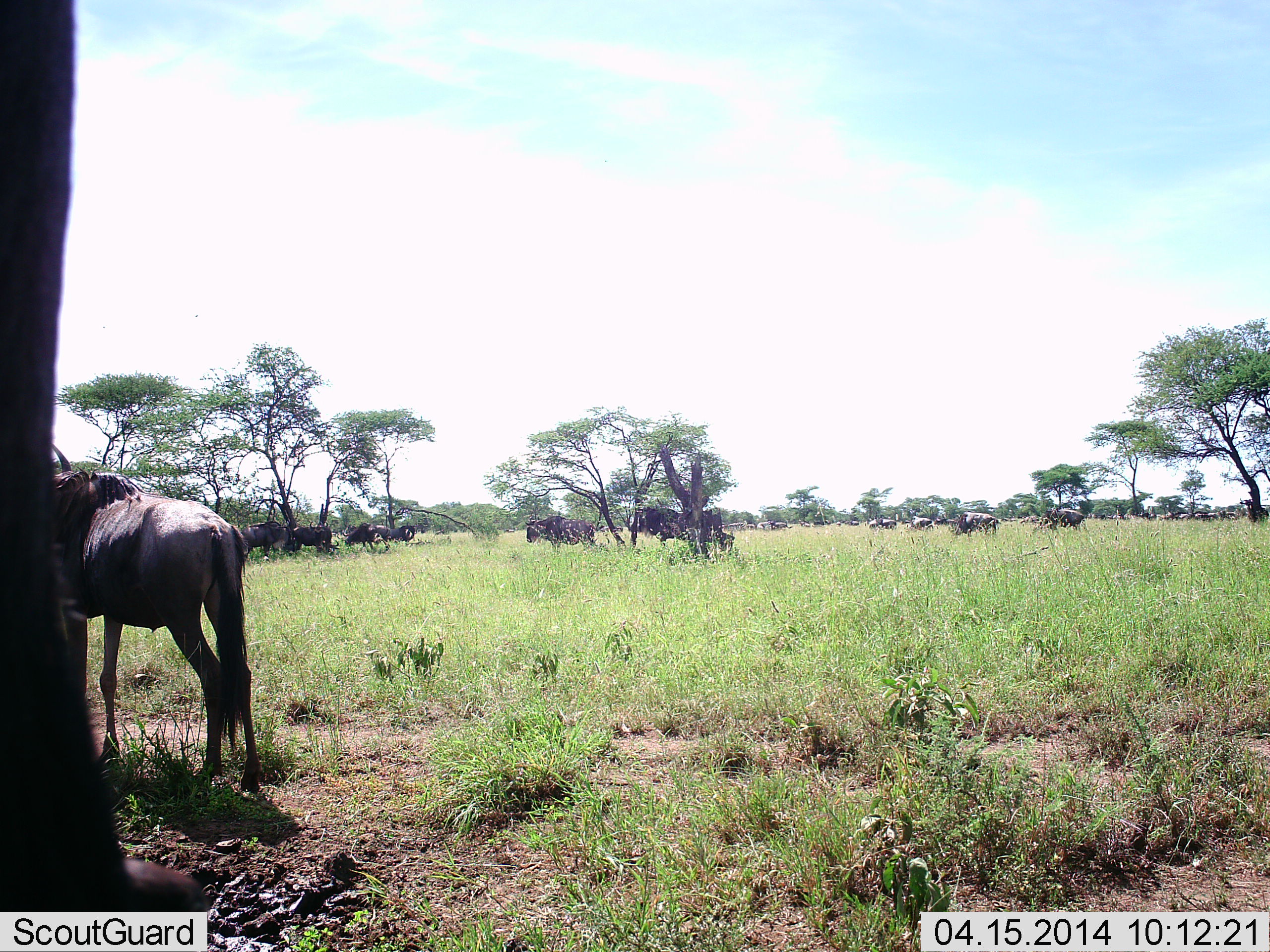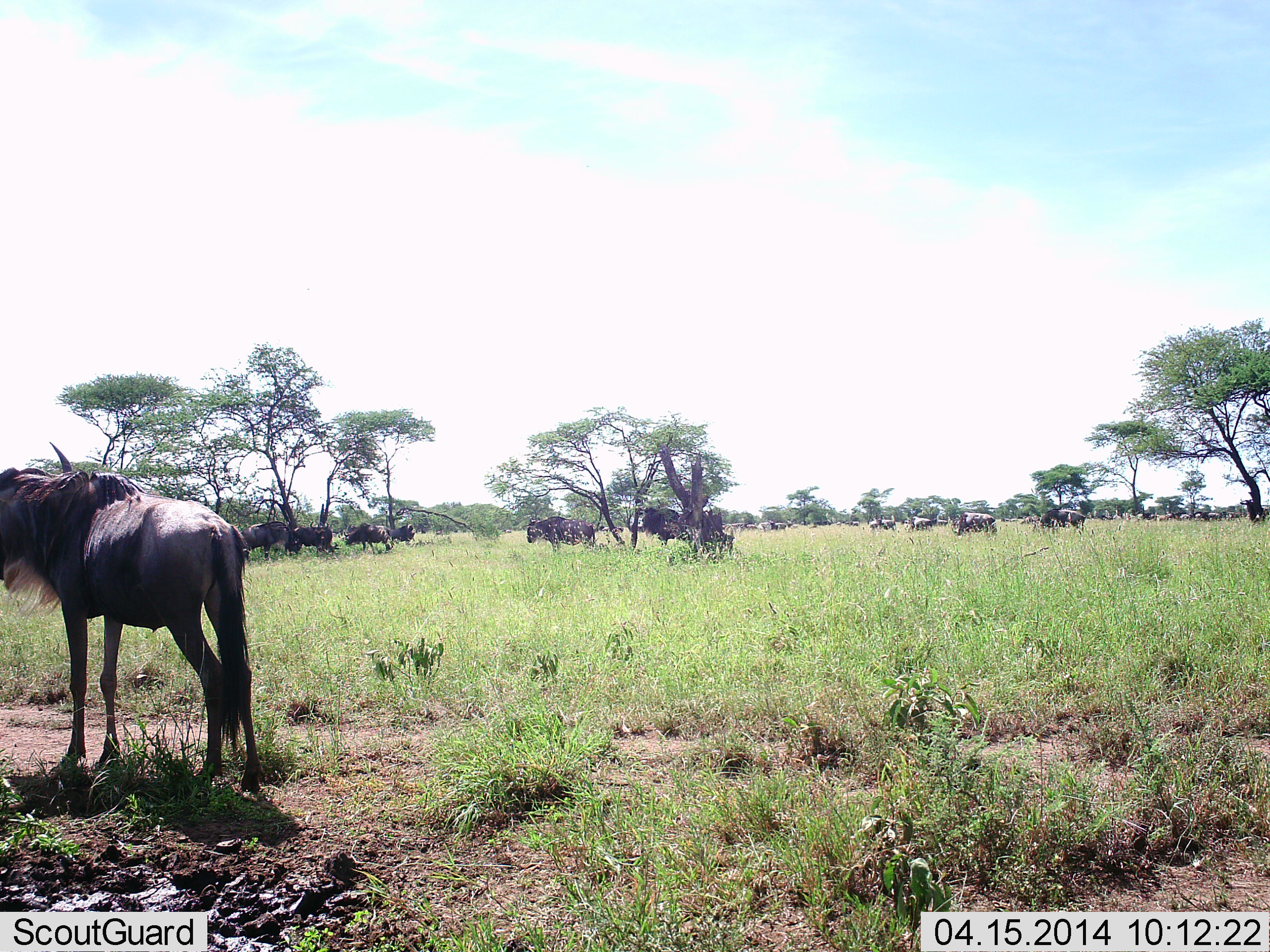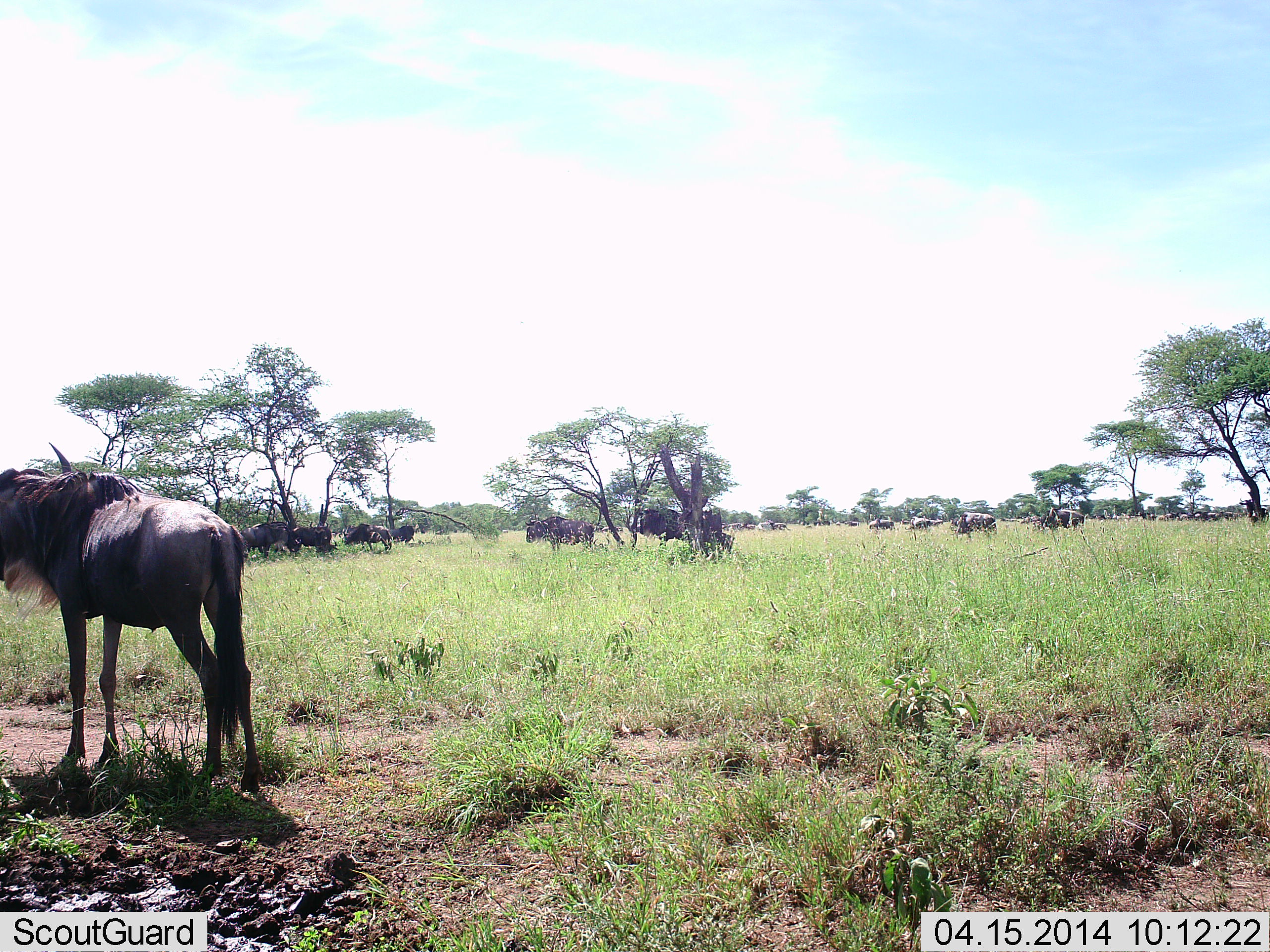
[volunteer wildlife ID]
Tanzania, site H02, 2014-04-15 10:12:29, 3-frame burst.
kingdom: Animalia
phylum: Chordata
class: Mammalia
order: Artiodactyla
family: Bovidae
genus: Connochaetes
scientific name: Connochaetes taurinus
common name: blue wildebeest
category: wildebeest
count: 11-50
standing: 80%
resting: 10%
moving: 40%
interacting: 10%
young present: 10%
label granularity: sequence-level